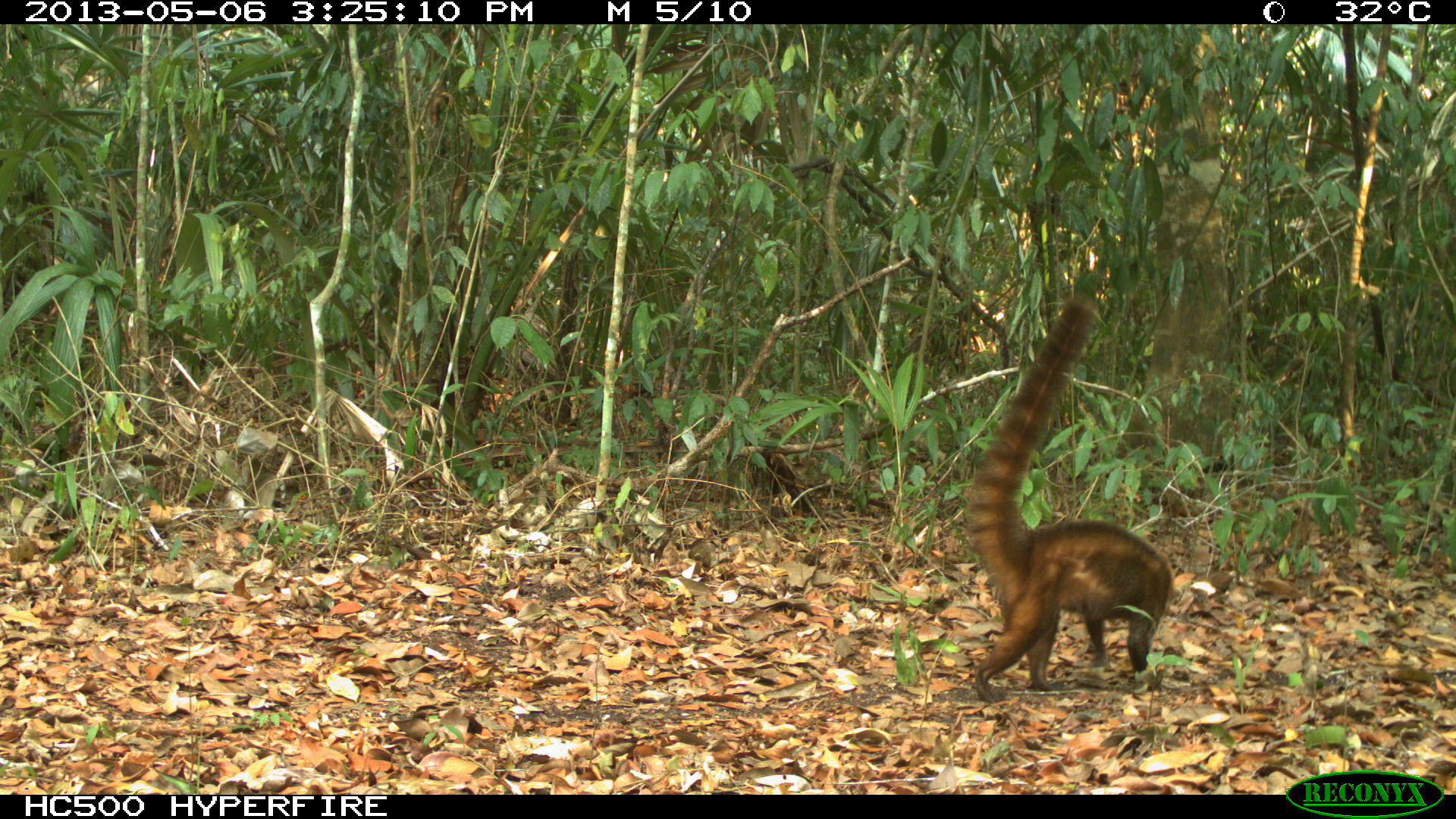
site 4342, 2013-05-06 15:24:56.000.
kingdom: Animalia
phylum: Chordata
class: Mammalia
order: Carnivora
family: Procyonidae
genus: Nasua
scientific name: Nasua narica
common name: white-nosed coati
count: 1